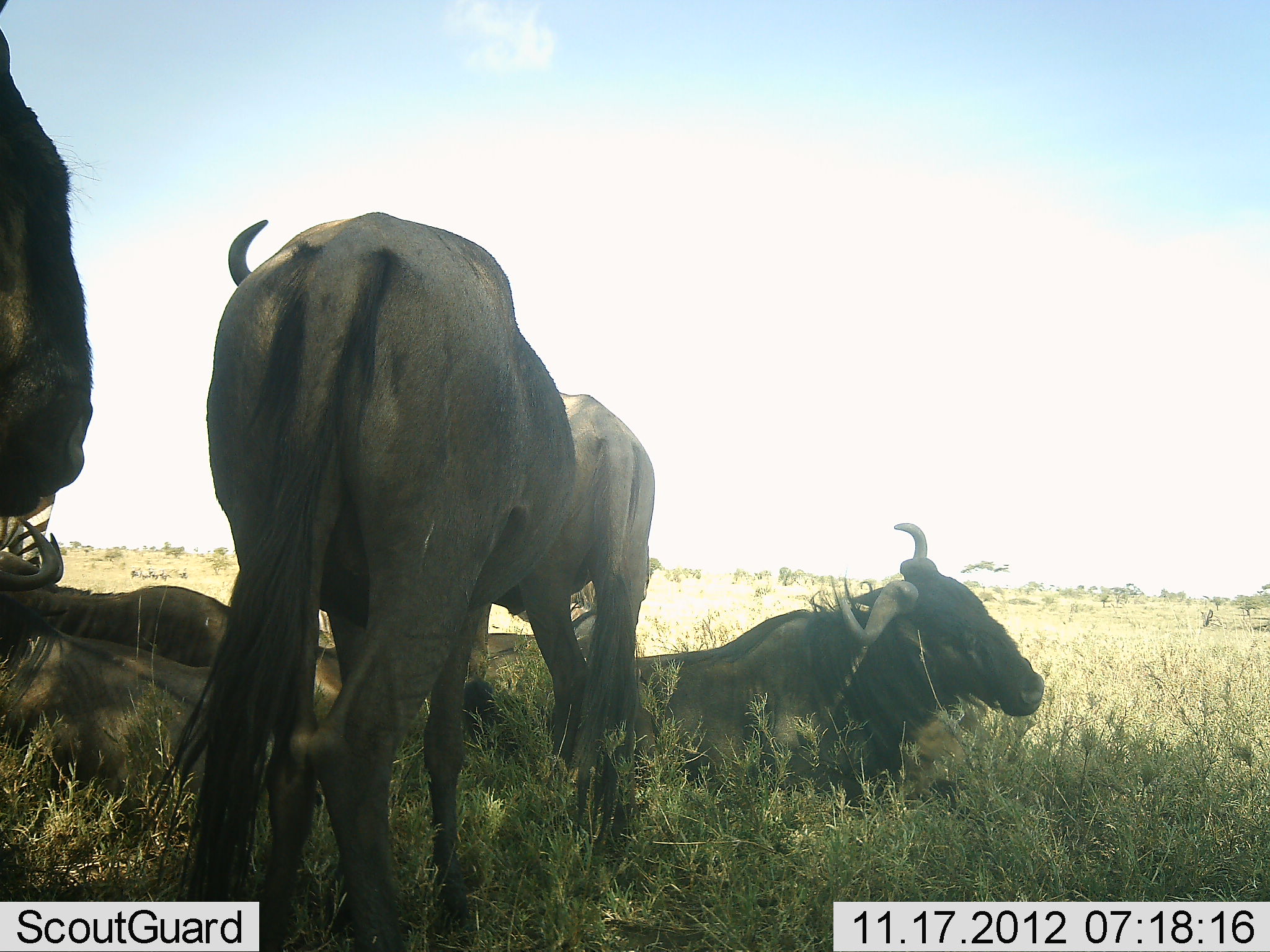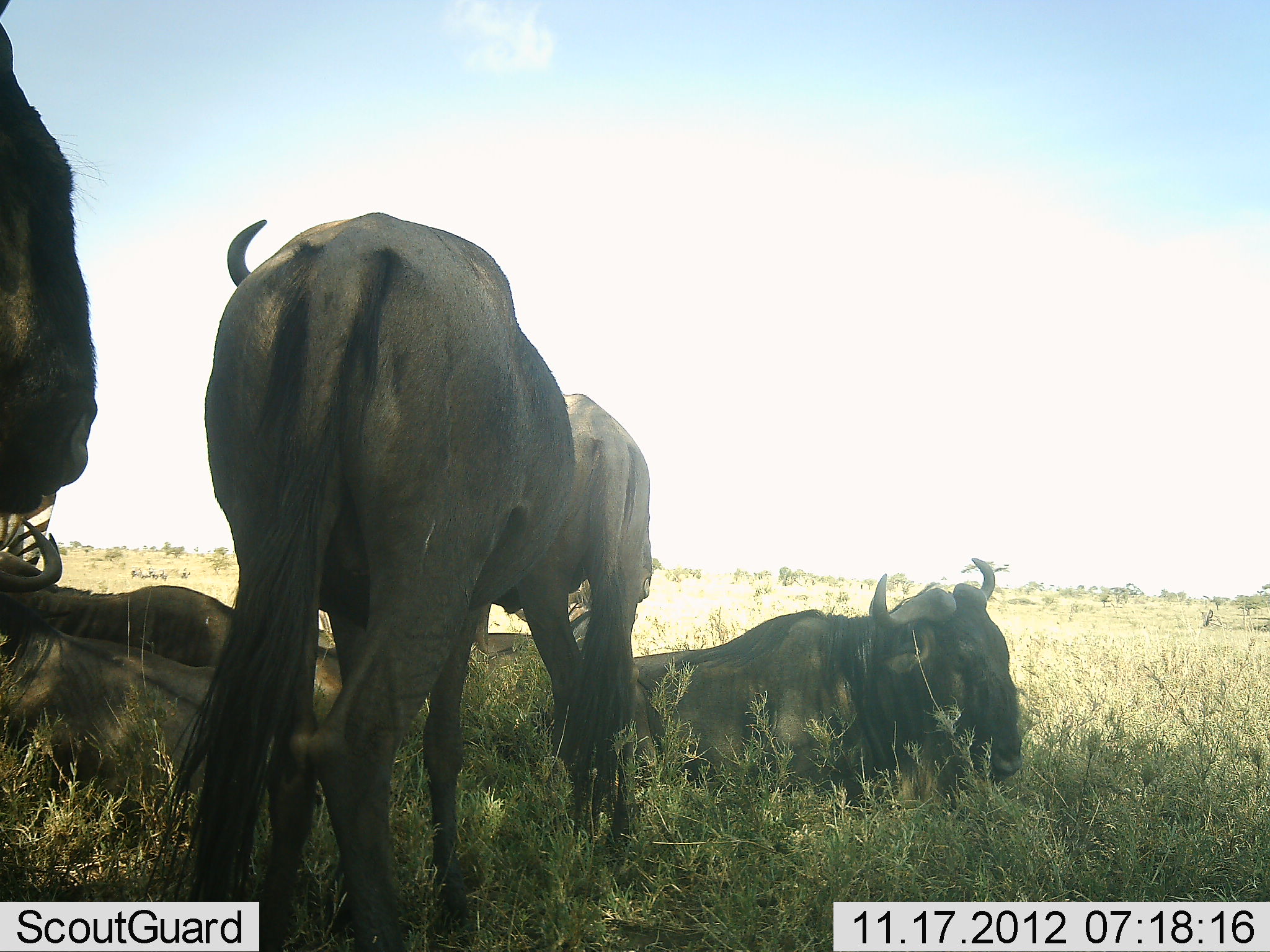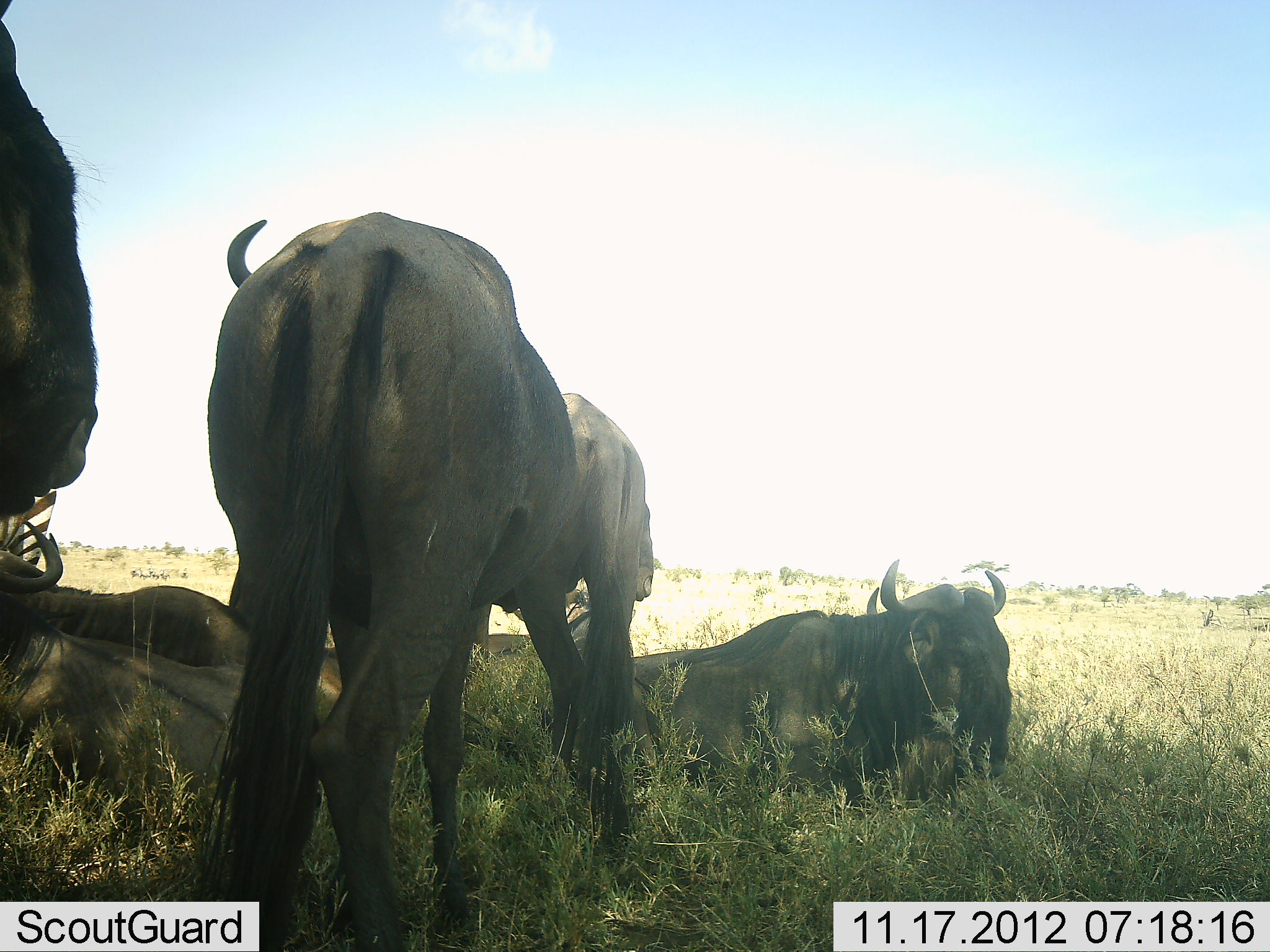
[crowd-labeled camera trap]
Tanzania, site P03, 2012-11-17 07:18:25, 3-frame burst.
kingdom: Animalia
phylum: Chordata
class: Mammalia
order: Artiodactyla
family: Bovidae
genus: Connochaetes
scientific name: Connochaetes taurinus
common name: blue wildebeest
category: wildebeest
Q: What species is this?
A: Wildebeest (blue wildebeest) (Connochaetes taurinus).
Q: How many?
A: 6.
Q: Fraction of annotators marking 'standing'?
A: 75%.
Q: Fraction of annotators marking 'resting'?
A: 100%.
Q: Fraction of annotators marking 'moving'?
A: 0%.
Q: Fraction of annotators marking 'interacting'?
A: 0%.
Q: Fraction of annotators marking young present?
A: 0%.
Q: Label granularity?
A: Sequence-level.